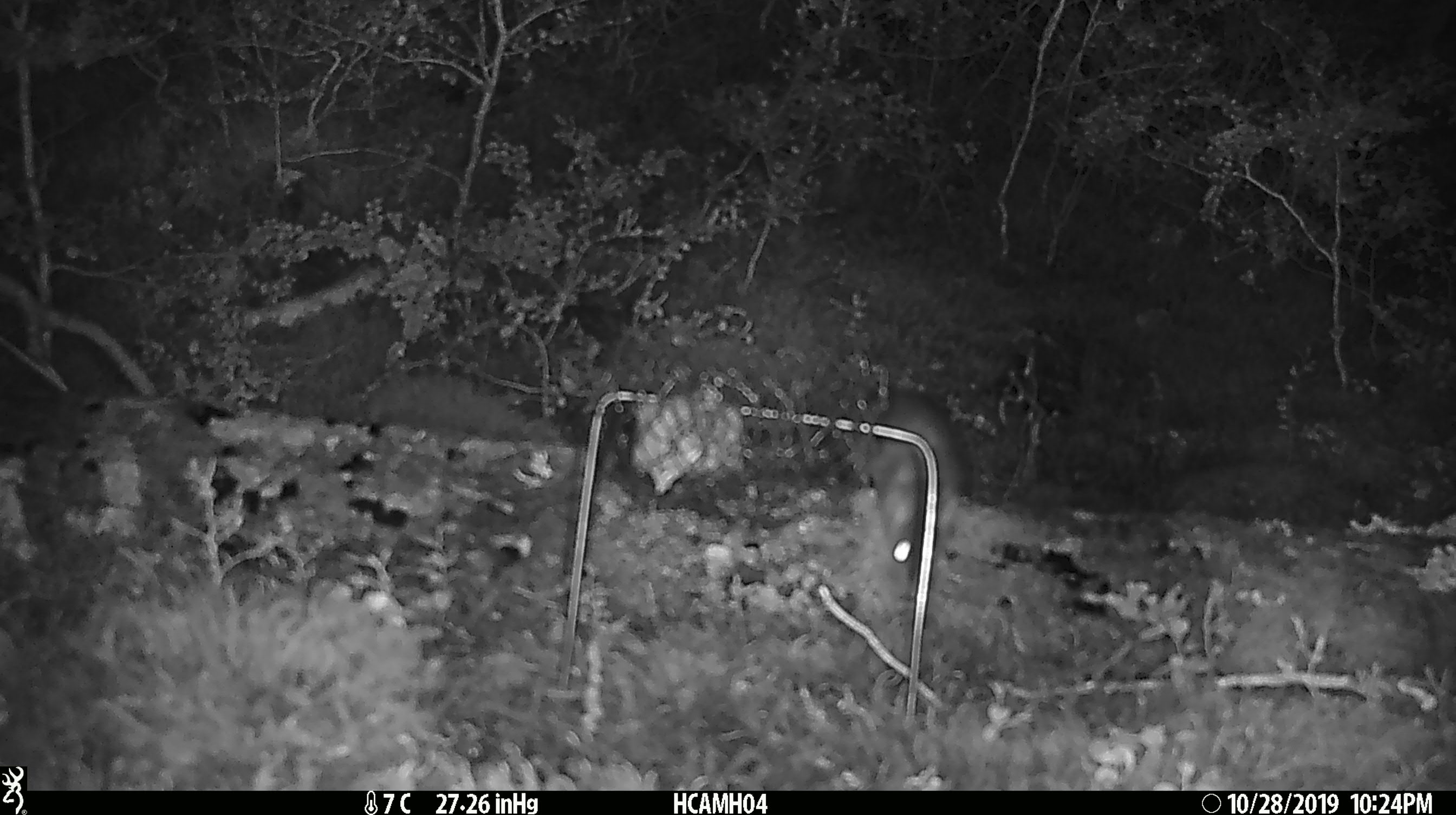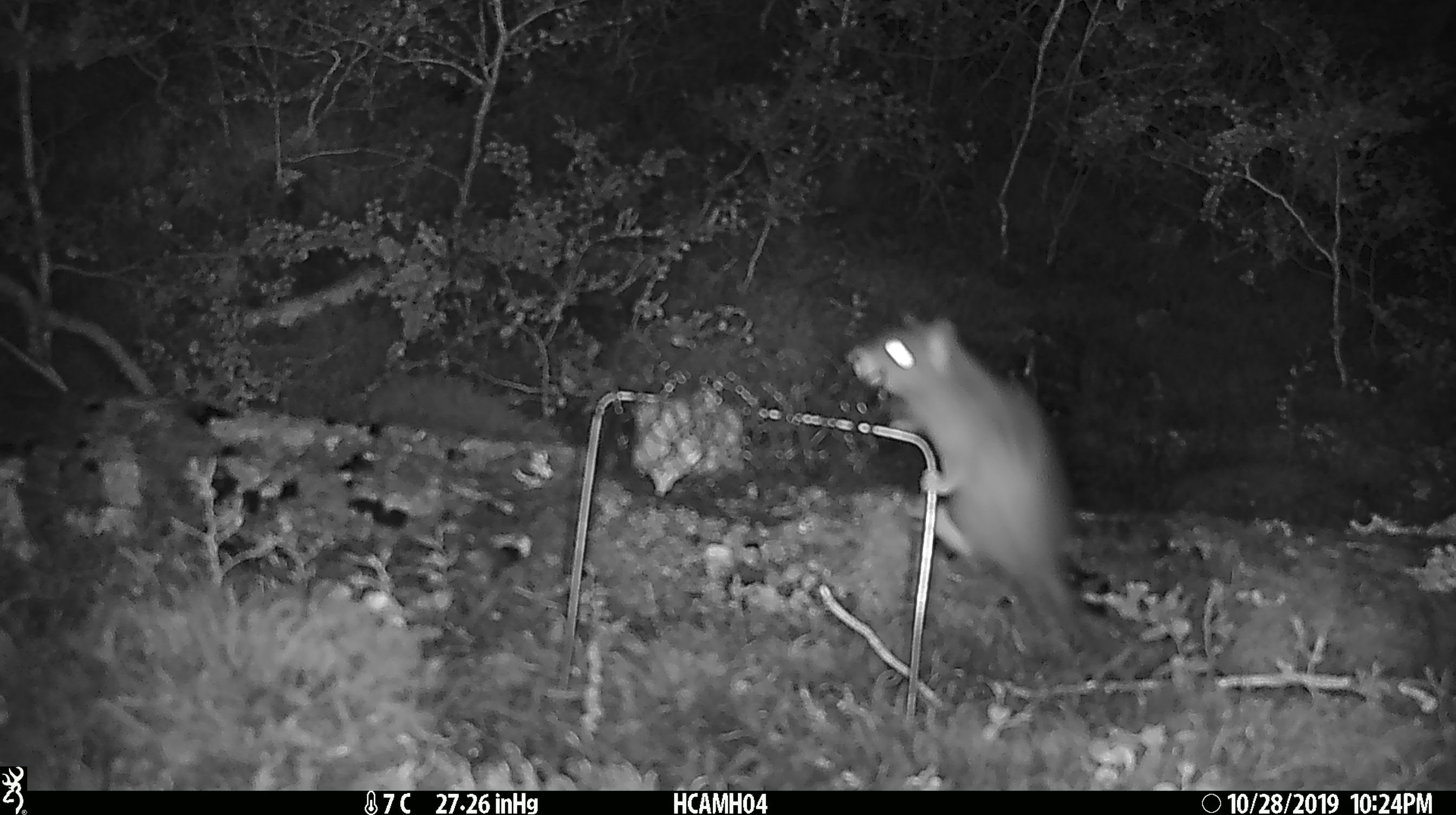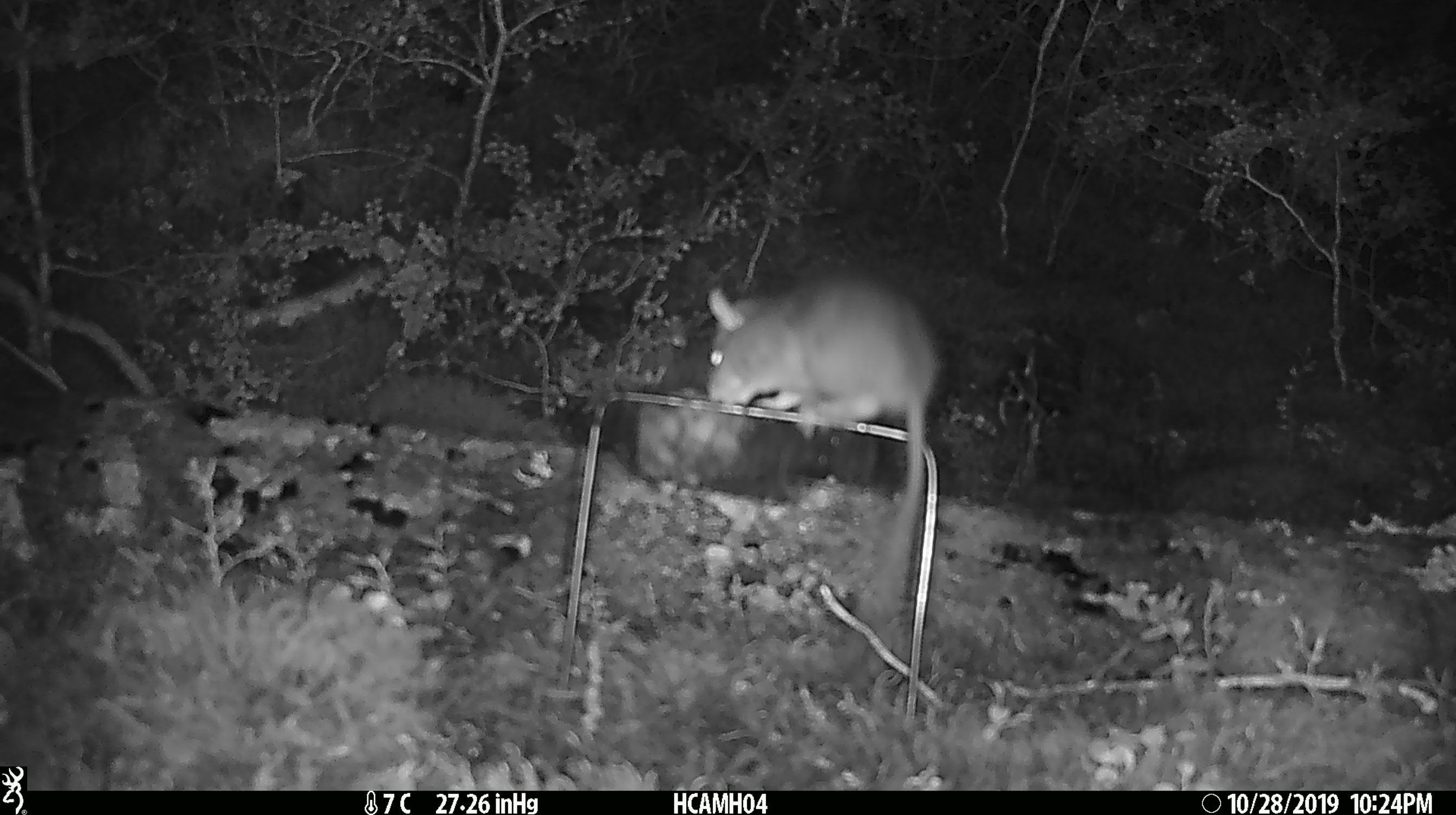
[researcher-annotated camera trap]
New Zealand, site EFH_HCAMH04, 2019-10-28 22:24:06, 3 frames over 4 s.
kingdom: Animalia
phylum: Chordata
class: Mammalia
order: Rodentia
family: Muridae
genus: Rattus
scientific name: Rattus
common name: rat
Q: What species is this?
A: Rat (Rattus).